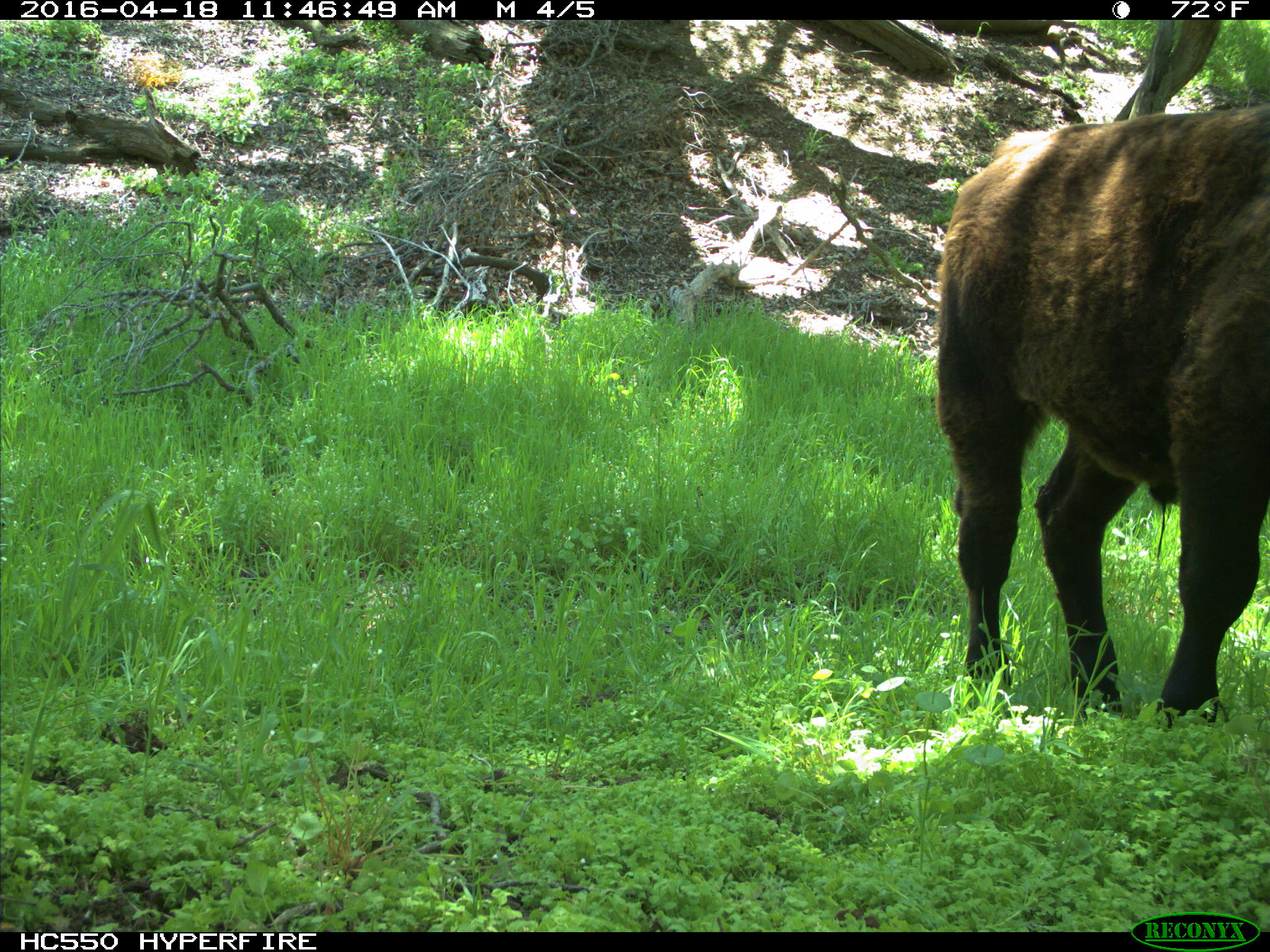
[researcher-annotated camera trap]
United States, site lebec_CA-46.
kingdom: Animalia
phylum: Chordata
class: Mammalia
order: Artiodactyla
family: Bovidae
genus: Bos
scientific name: Bos taurus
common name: domestic cow